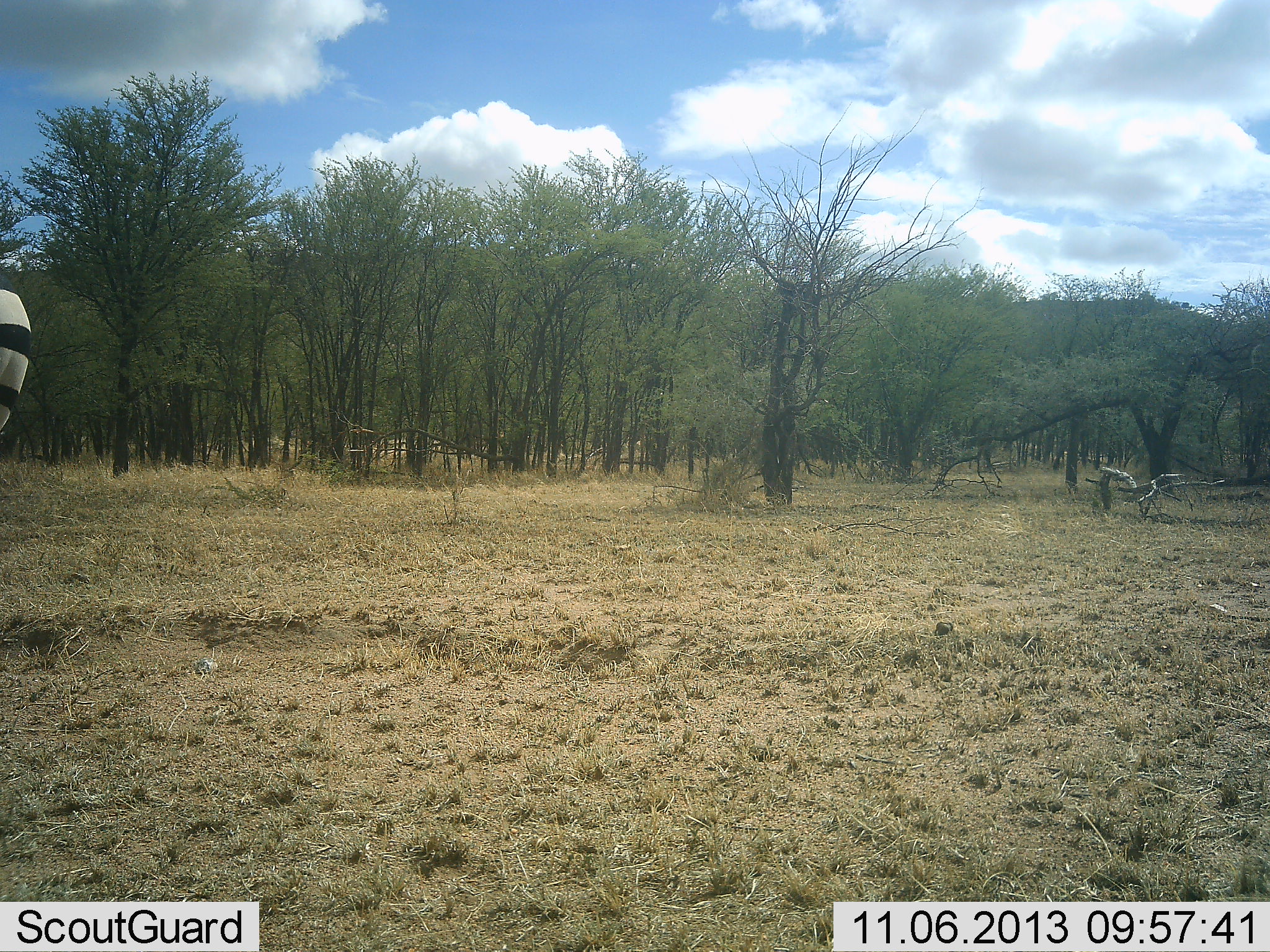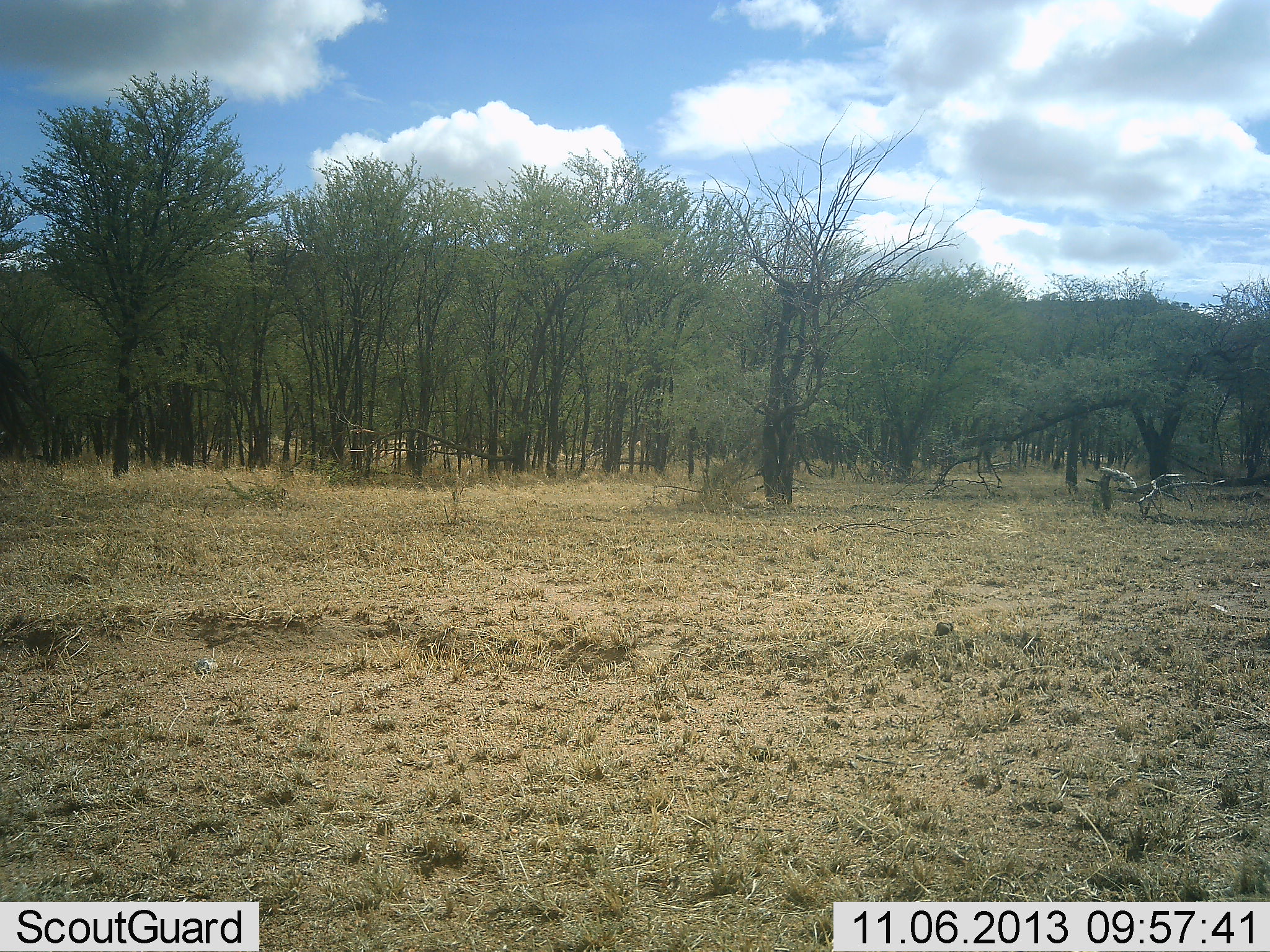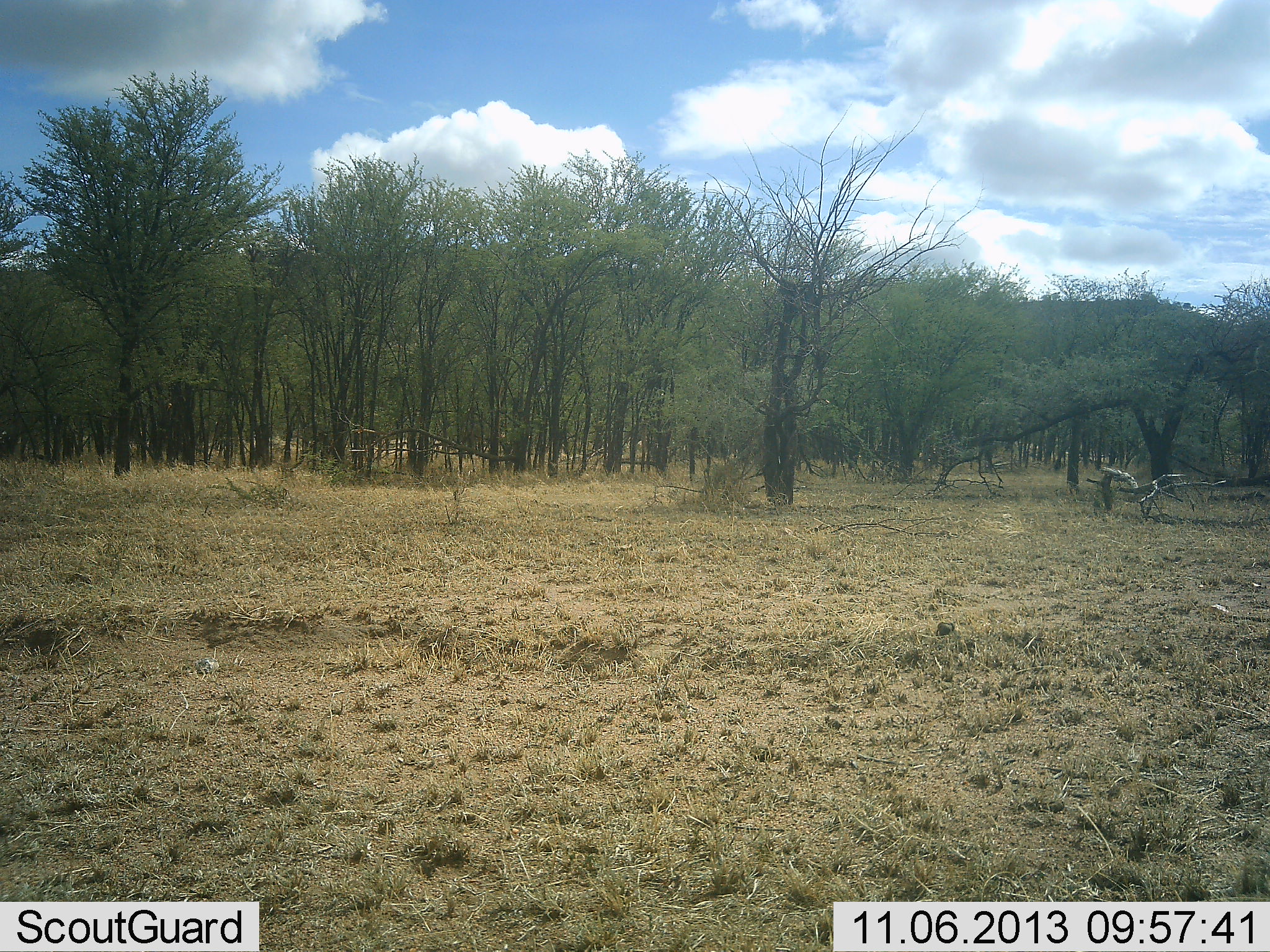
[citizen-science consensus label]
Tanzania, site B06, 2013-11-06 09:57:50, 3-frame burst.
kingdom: Animalia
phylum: Chordata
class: Mammalia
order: Perissodactyla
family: Equidae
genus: Equus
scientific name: Equus quagga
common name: plains zebra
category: zebra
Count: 1.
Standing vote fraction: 10%.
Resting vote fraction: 0%.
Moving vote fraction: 90%.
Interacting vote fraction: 0%.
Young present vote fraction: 0%.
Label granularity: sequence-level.